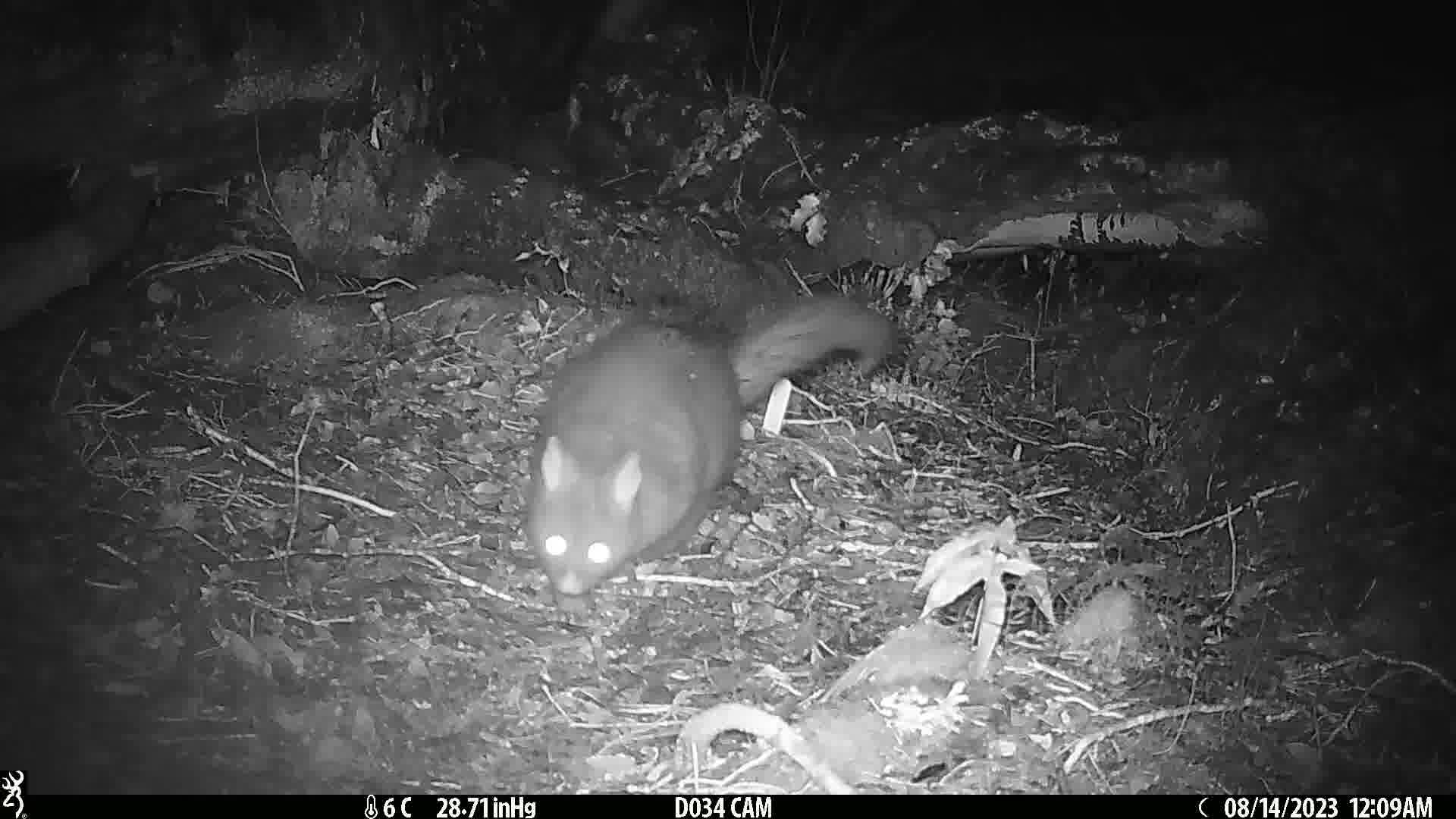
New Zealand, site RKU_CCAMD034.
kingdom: Animalia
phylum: Chordata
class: Mammalia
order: Diprotodontia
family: Phalangeridae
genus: Trichosurus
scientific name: Trichosurus vulpecula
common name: common brushtail possum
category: possum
Possum (common brushtail possum) (Trichosurus vulpecula).